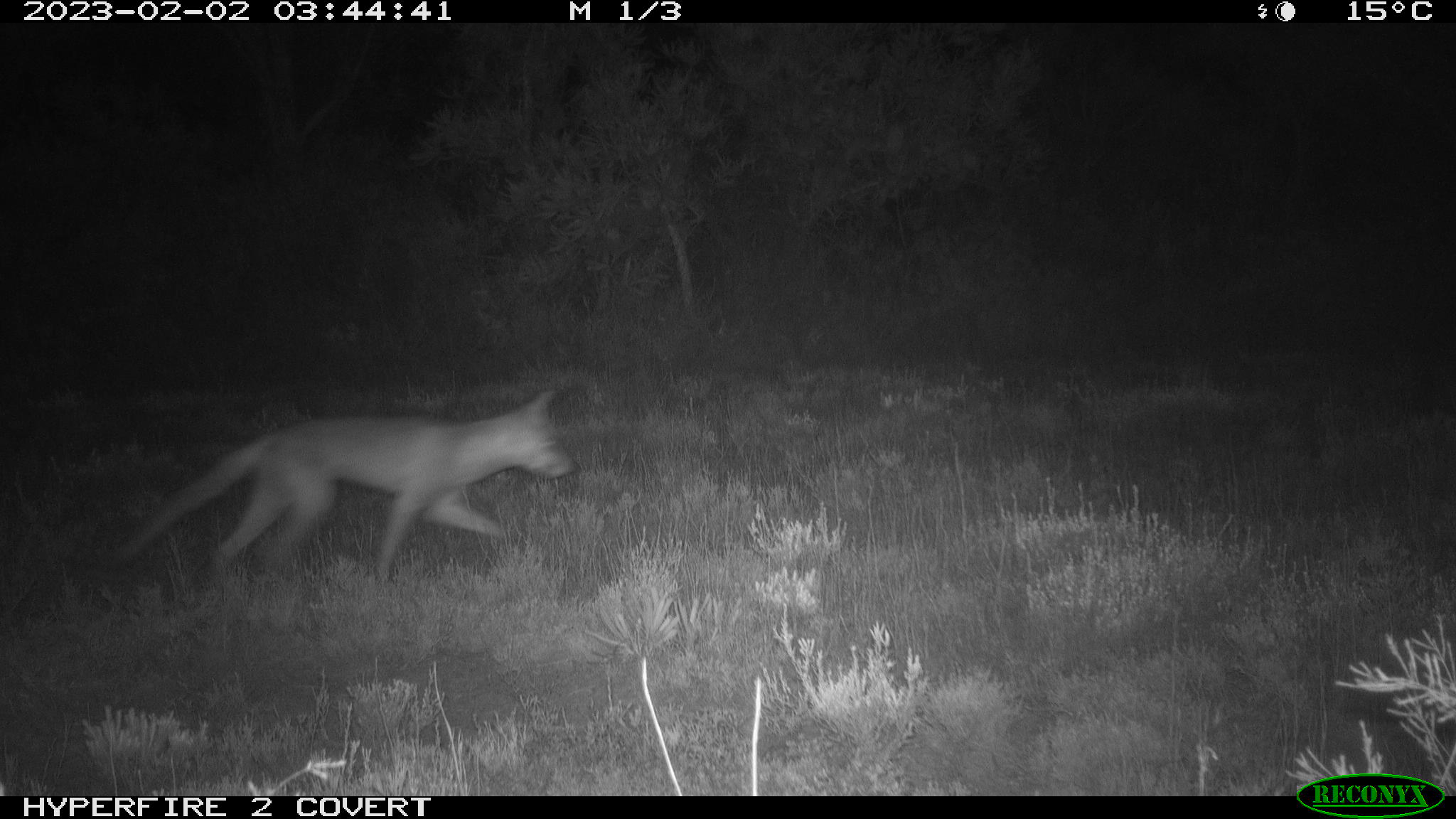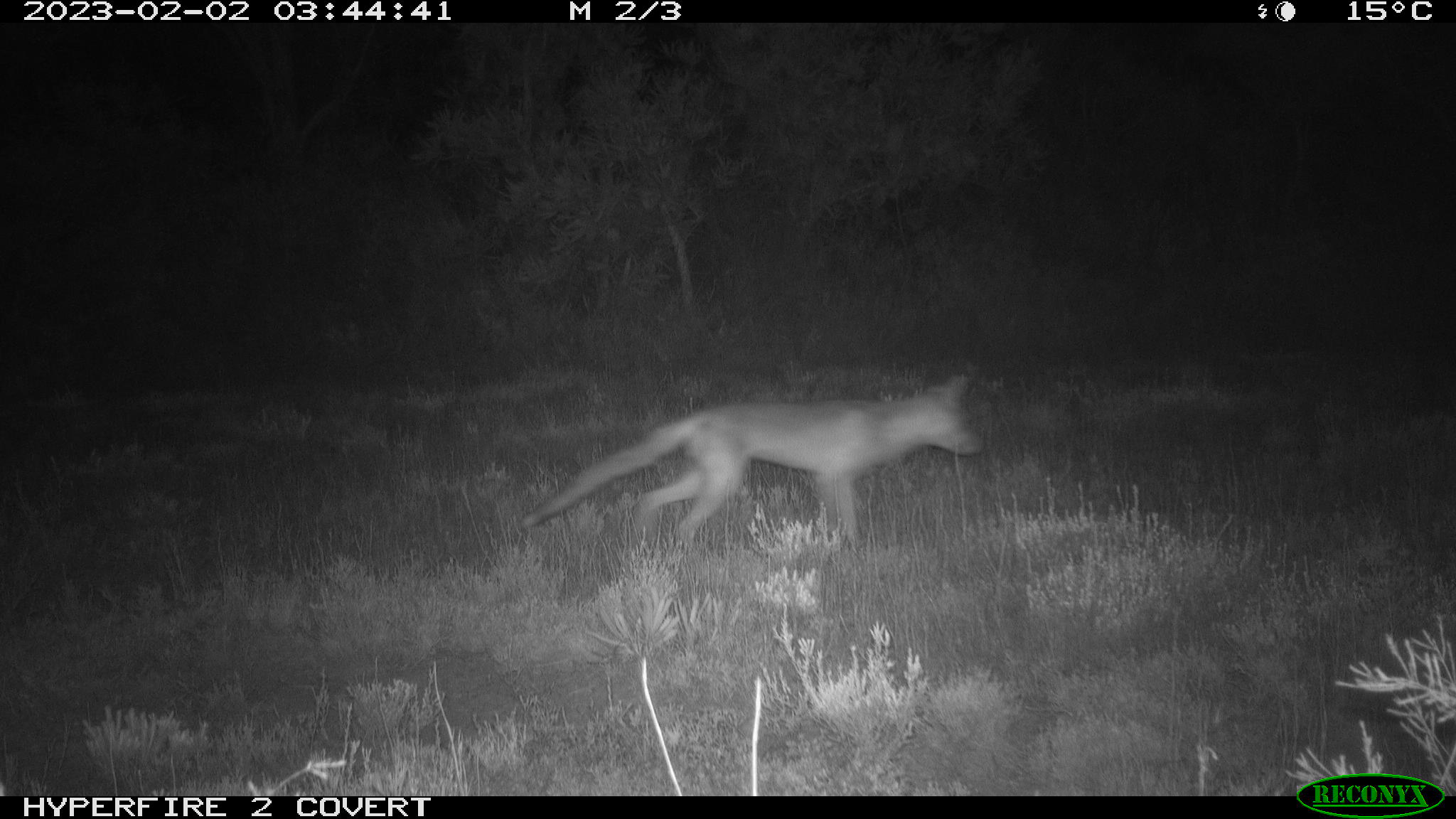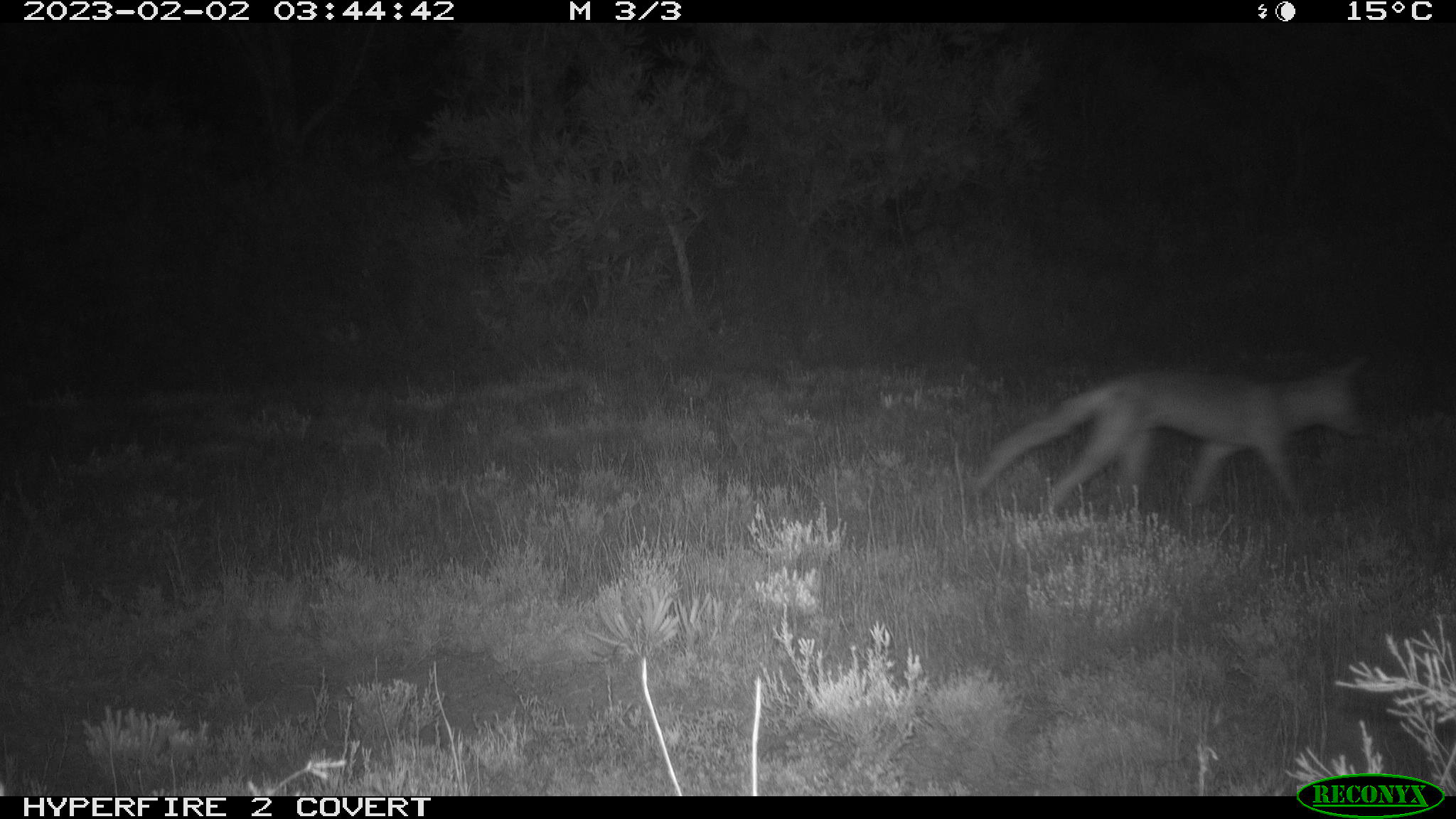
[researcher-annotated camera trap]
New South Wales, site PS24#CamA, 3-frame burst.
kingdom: Animalia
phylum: Chordata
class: Mammalia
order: Carnivora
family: Canidae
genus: Vulpes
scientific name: Vulpes vulpes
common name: red fox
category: fox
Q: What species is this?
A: Fox (red fox) (Vulpes vulpes).